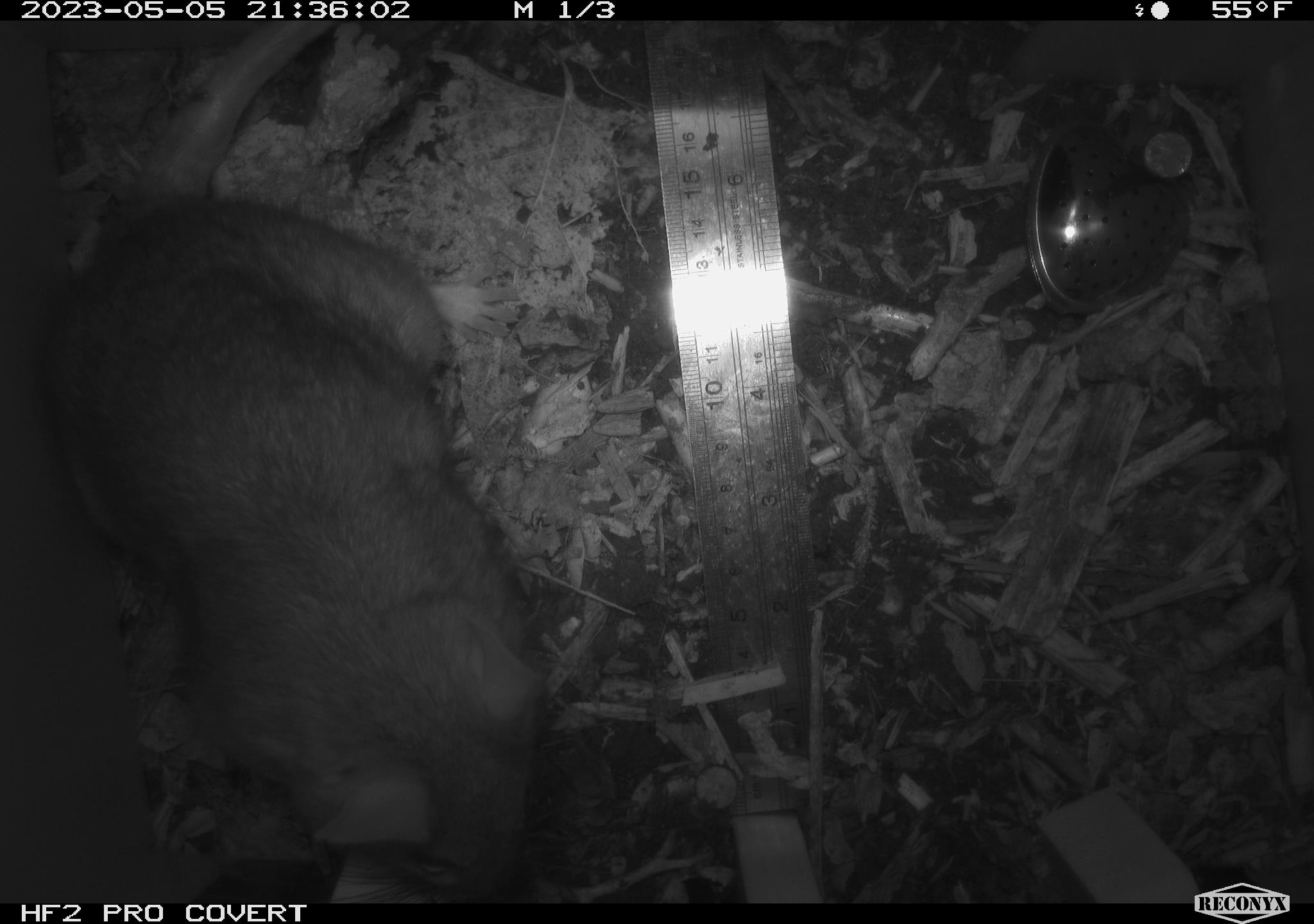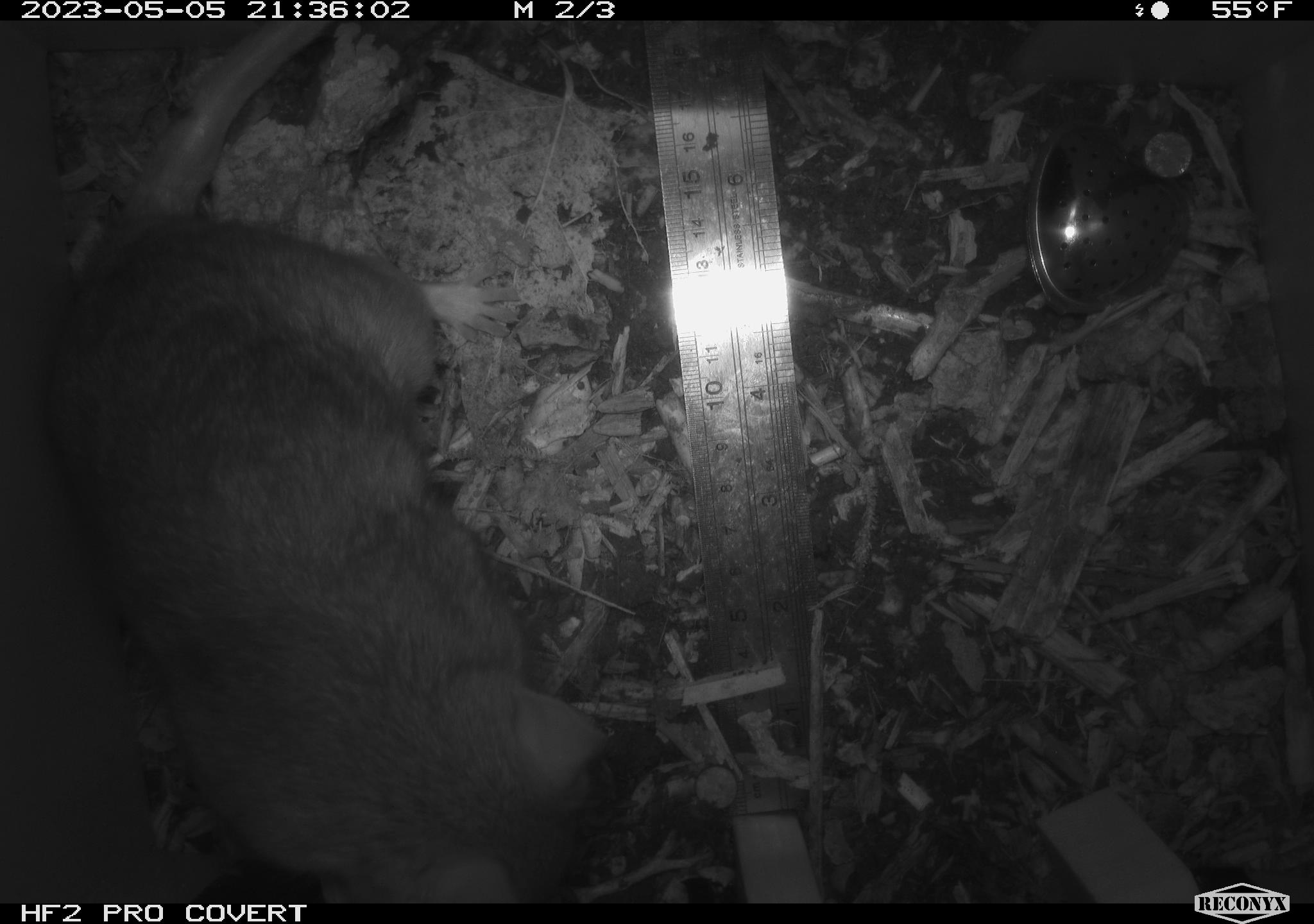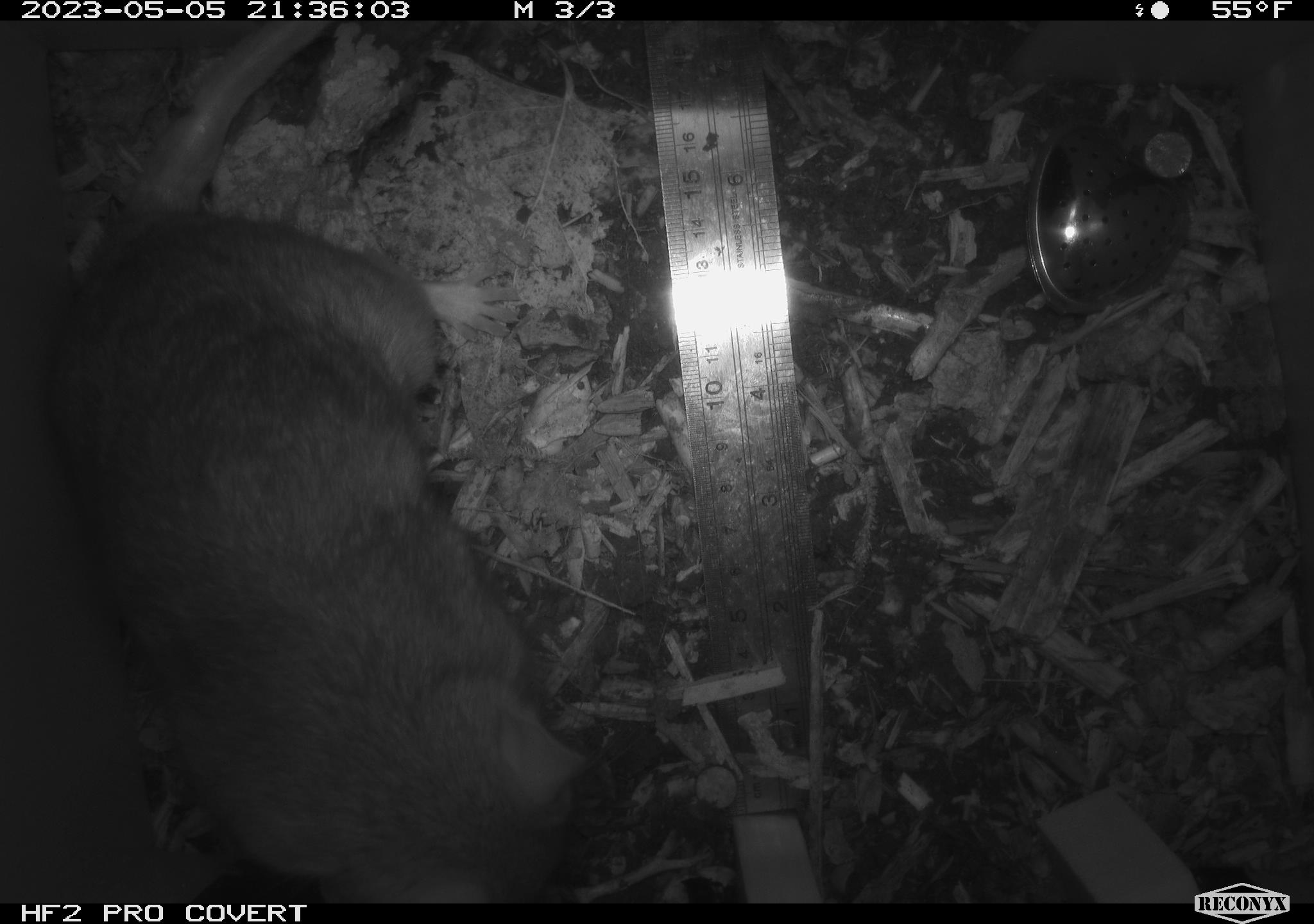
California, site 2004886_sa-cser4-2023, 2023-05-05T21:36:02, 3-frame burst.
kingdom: Animalia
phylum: Chordata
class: Mammalia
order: Rodentia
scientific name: Rodentia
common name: mouse species